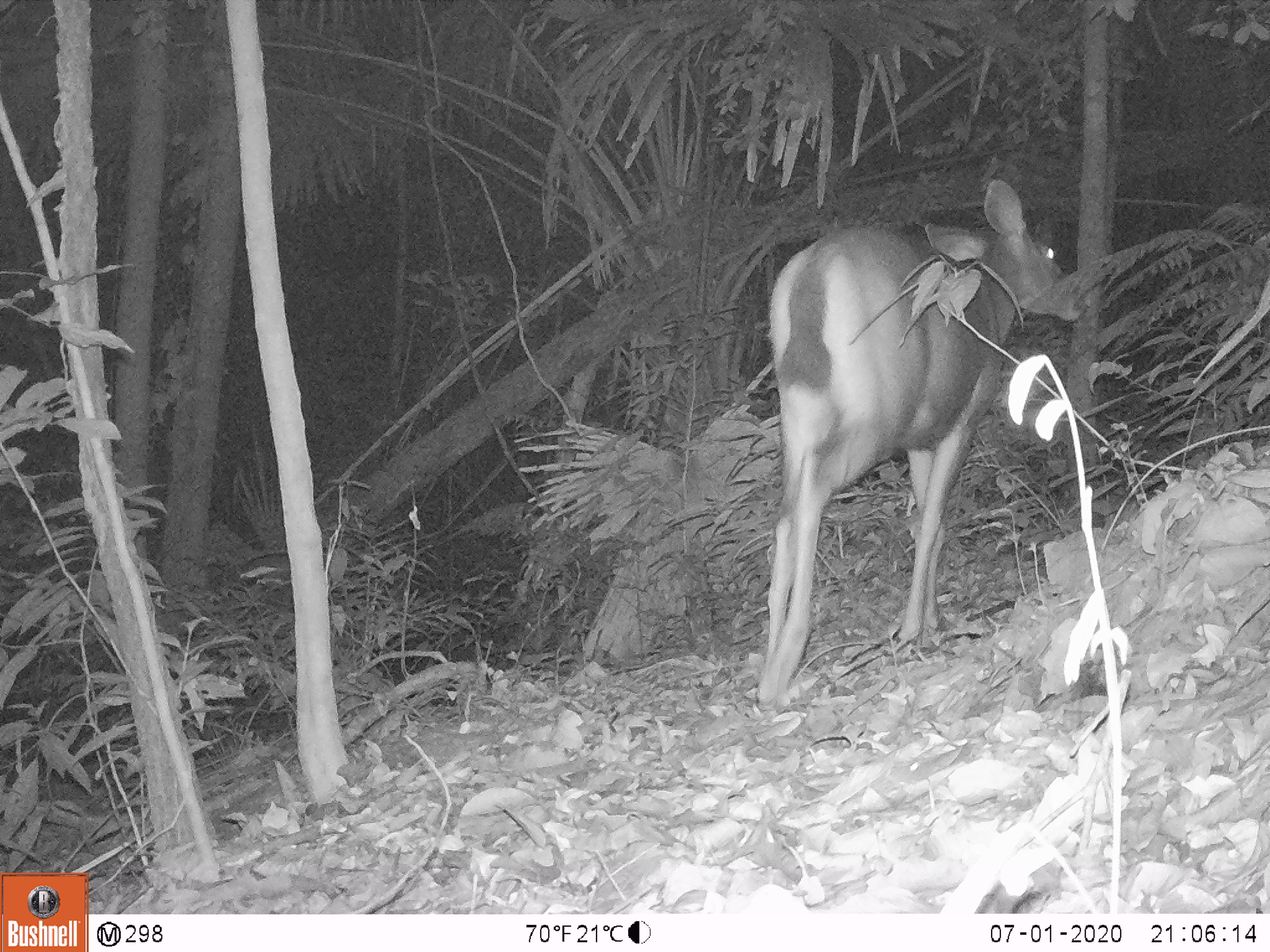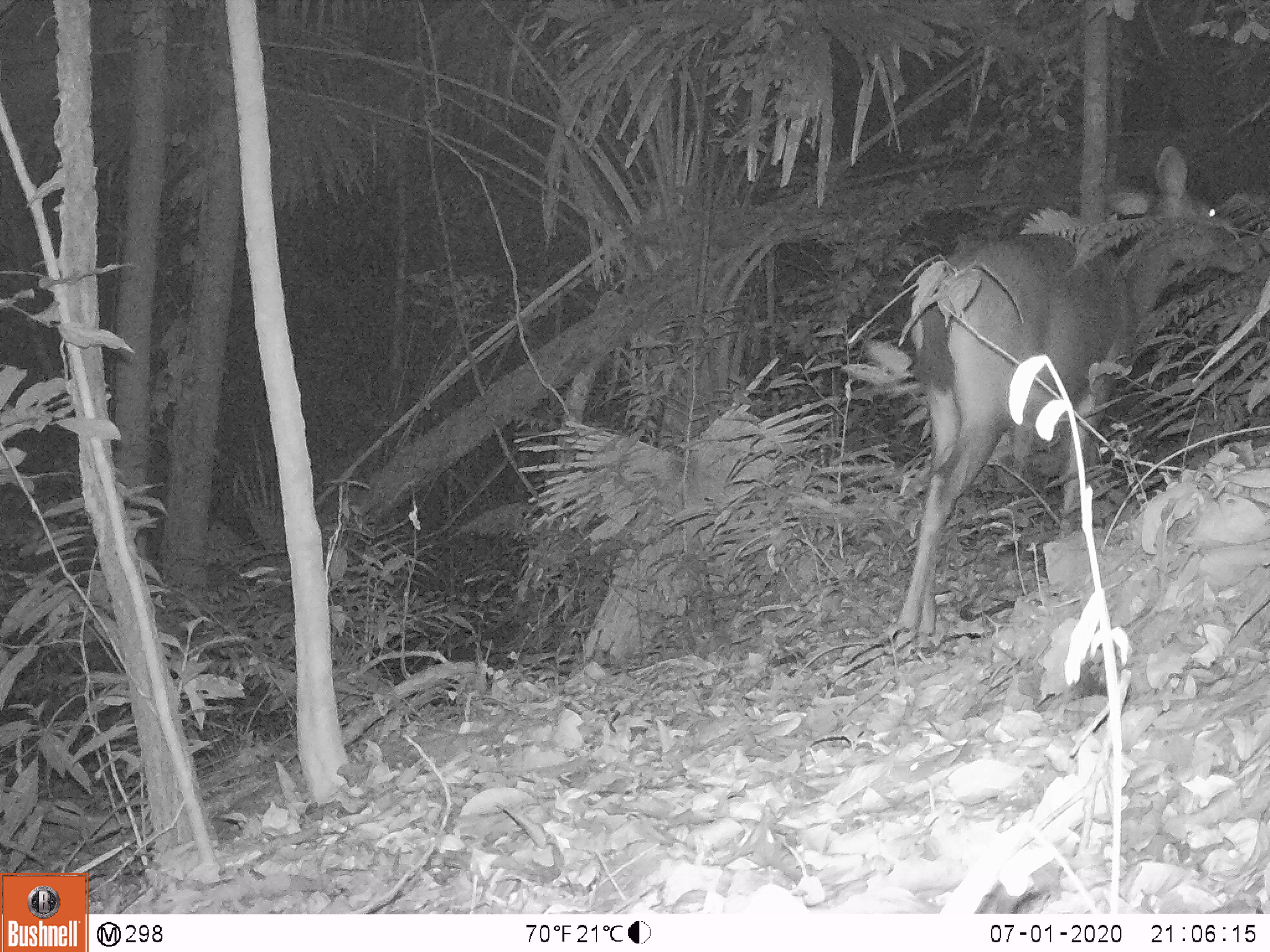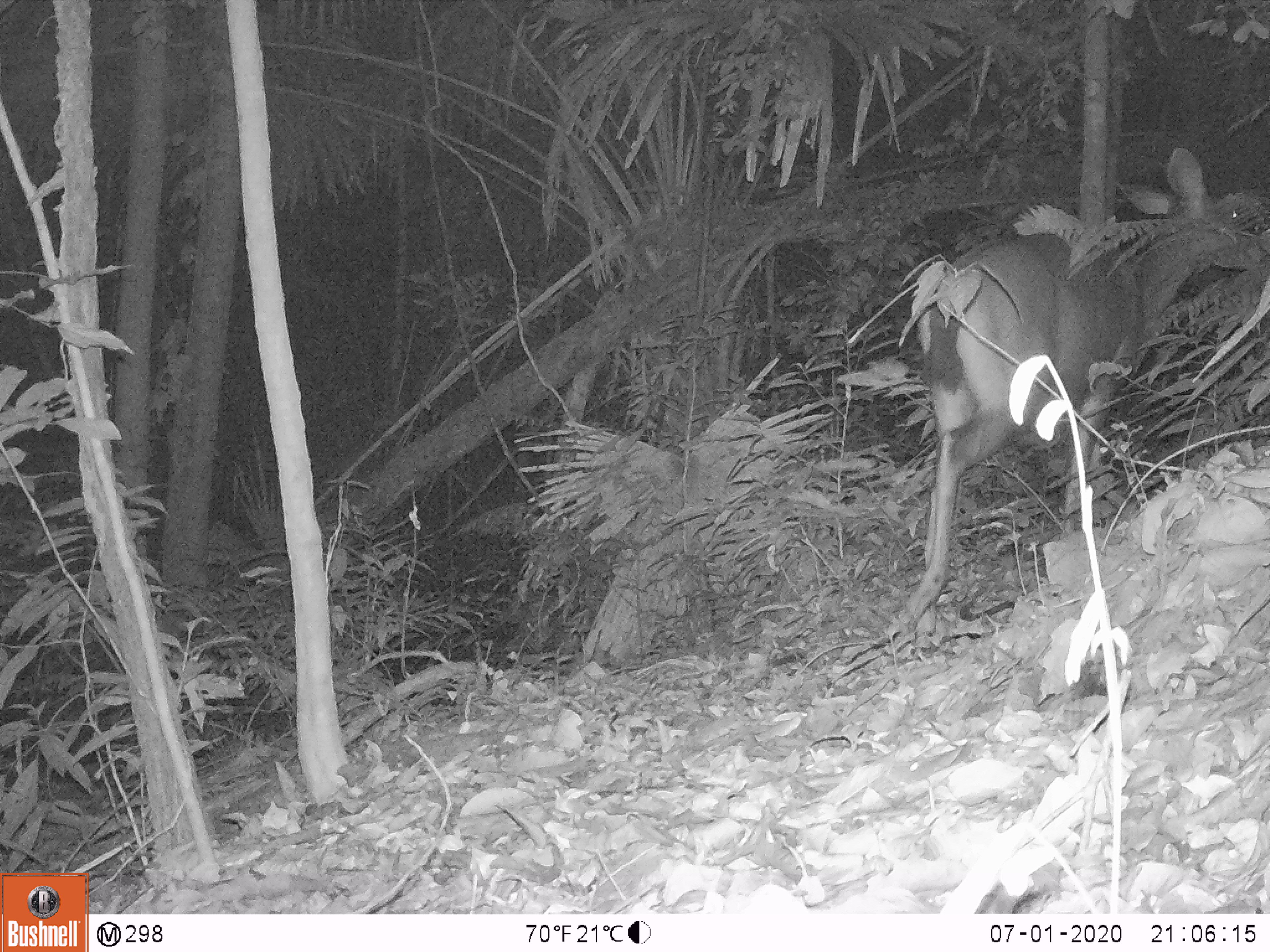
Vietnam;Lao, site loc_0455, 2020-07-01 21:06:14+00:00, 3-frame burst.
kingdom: Animalia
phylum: Chordata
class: Mammalia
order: Artiodactyla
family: Cervidae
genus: Rusa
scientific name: Rusa unicolor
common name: sambar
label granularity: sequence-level